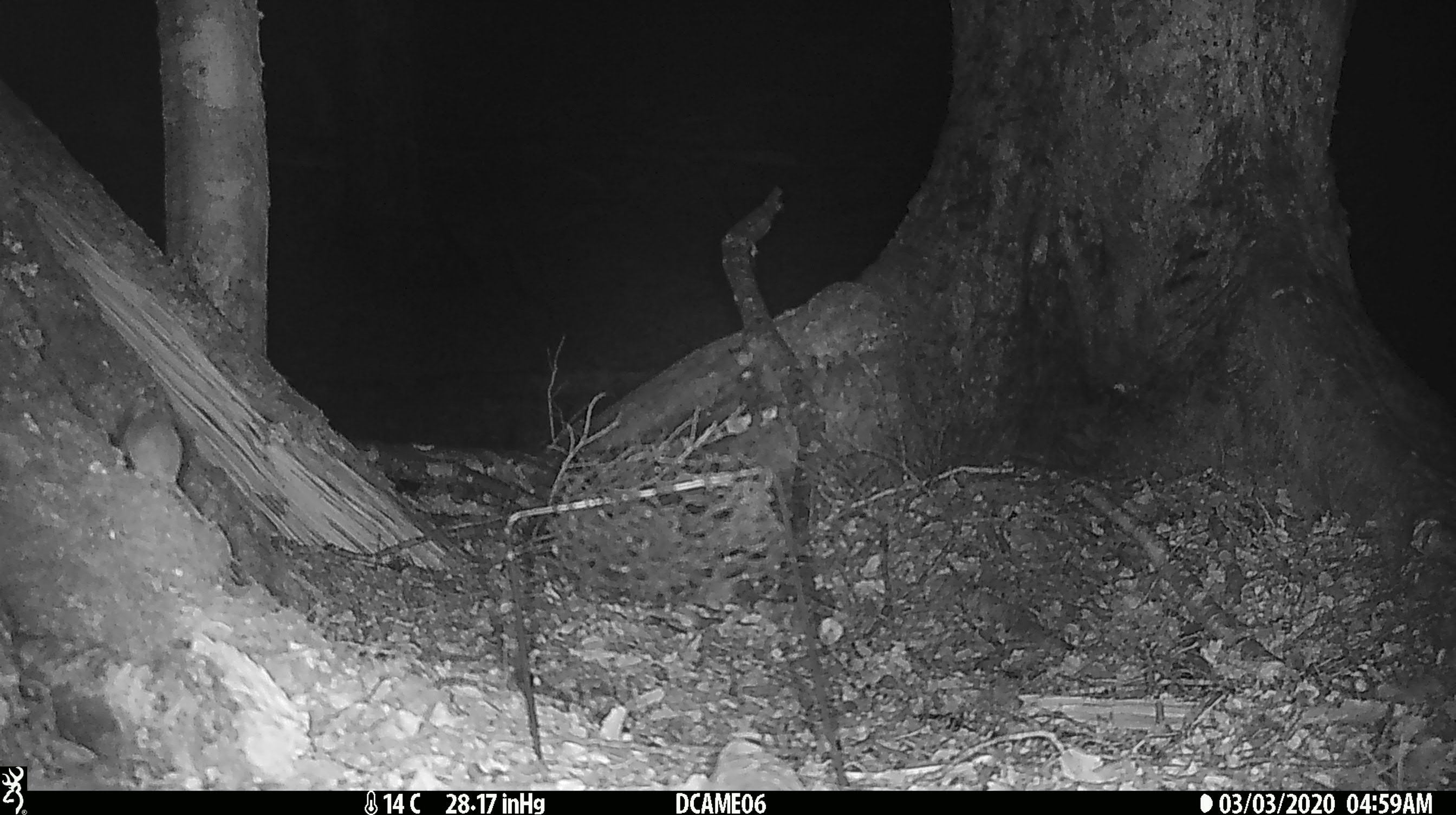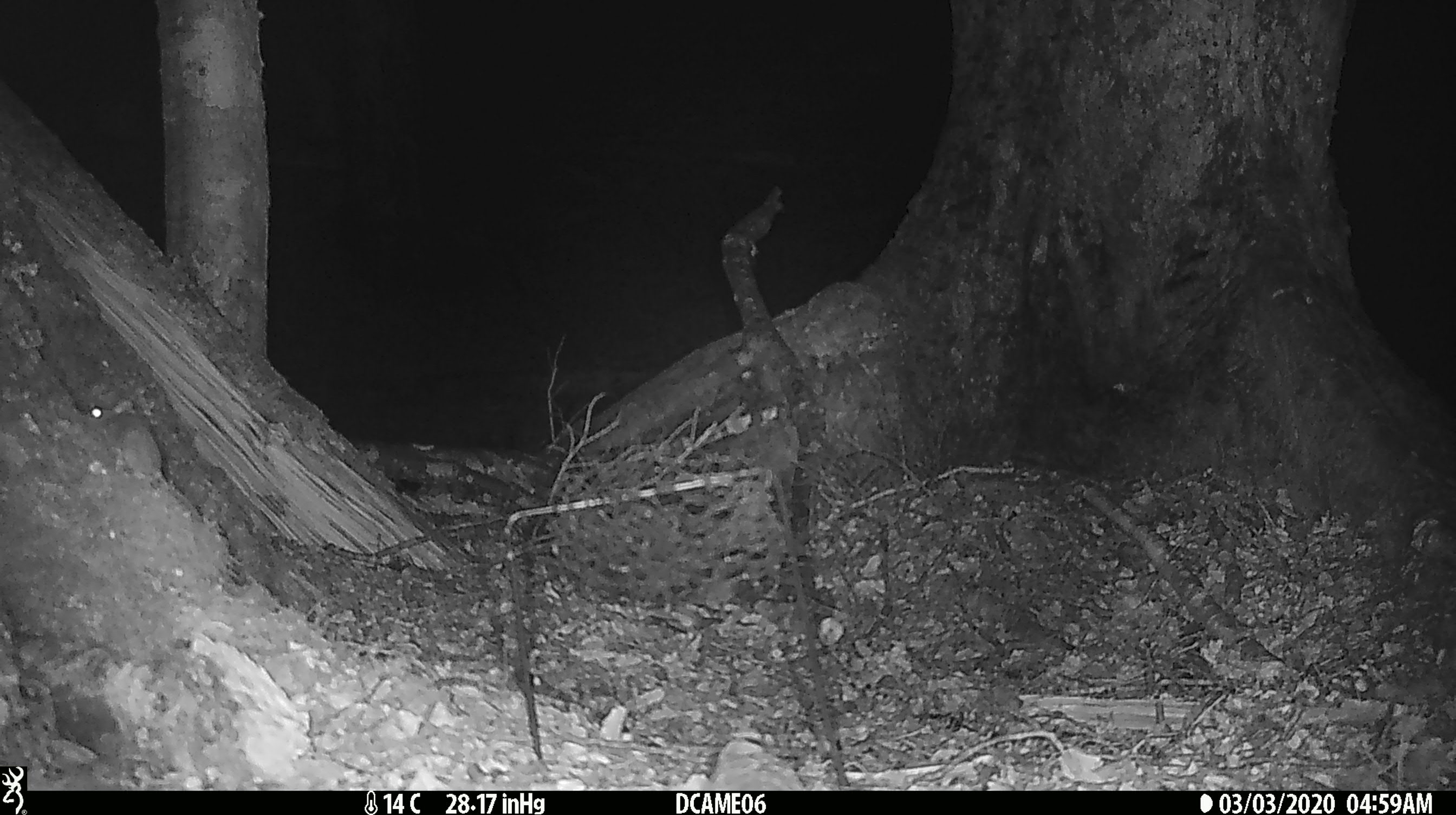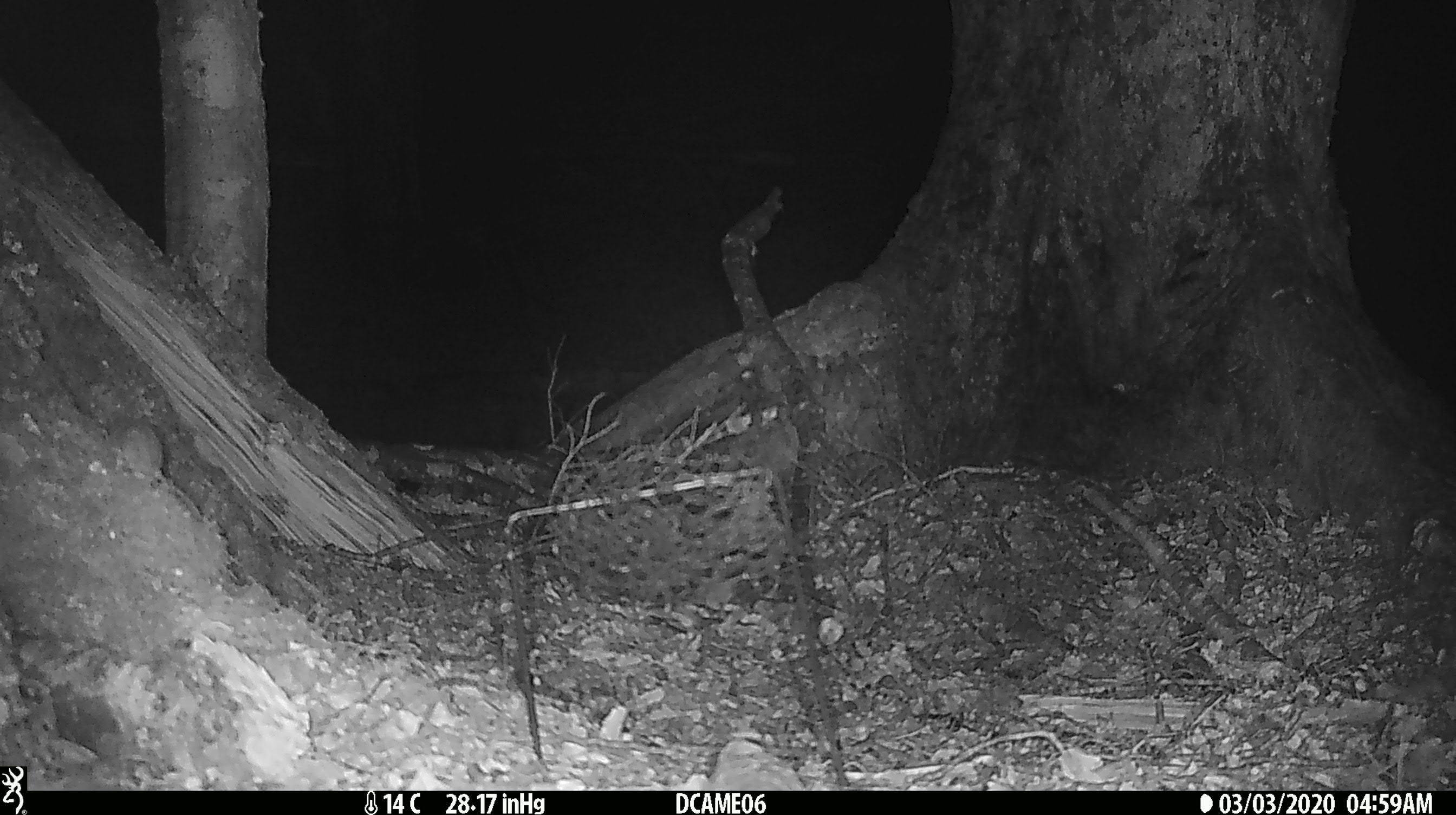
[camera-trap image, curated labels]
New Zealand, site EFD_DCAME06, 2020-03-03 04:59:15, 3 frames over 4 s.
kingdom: Animalia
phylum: Chordata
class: Mammalia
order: Rodentia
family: Muridae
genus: Mus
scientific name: Mus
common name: mouse